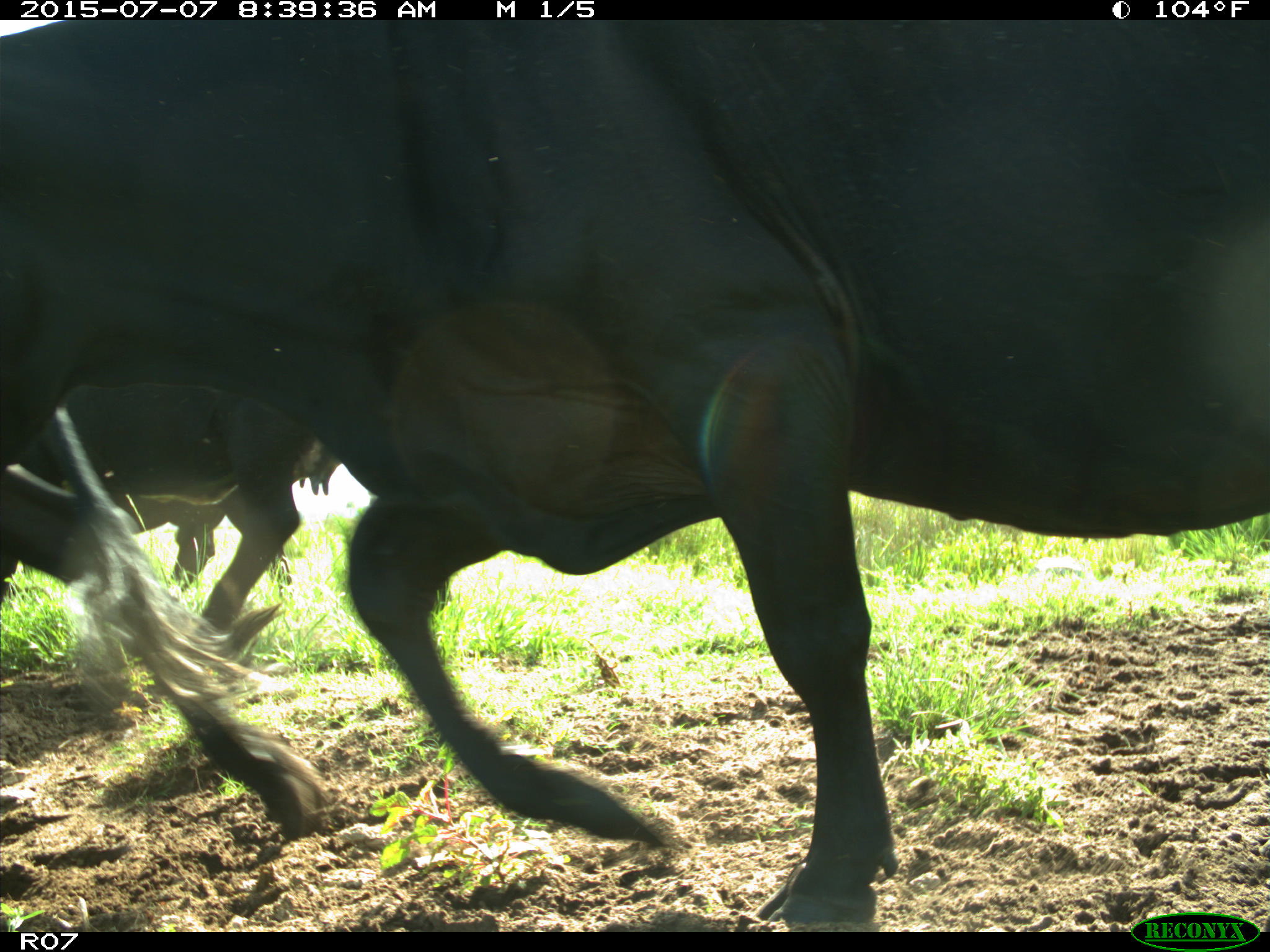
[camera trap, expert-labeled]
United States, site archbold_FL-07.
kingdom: Animalia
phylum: Chordata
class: Mammalia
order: Artiodactyla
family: Bovidae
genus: Bos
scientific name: Bos taurus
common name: domestic cow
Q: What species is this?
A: Bos taurus (domestic cow).